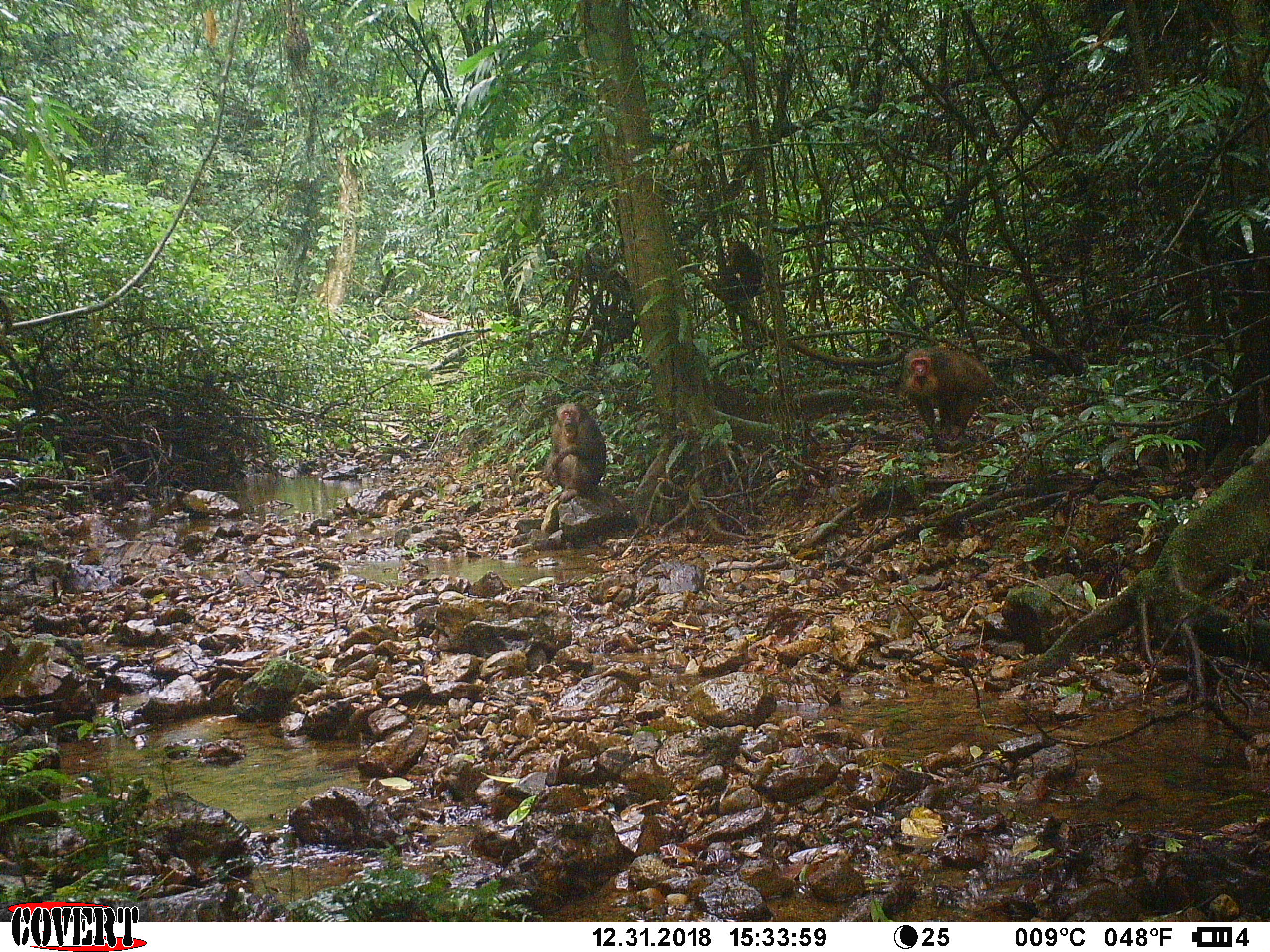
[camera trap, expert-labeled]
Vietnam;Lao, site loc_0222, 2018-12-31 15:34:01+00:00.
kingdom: Animalia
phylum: Chordata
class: Mammalia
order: Primates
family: Cercopithecidae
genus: Macaca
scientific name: Macaca arctoides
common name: stump-tailed macaque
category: stump tailed macaque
Stump tailed macaque (stump-tailed macaque) (Macaca arctoides). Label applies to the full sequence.